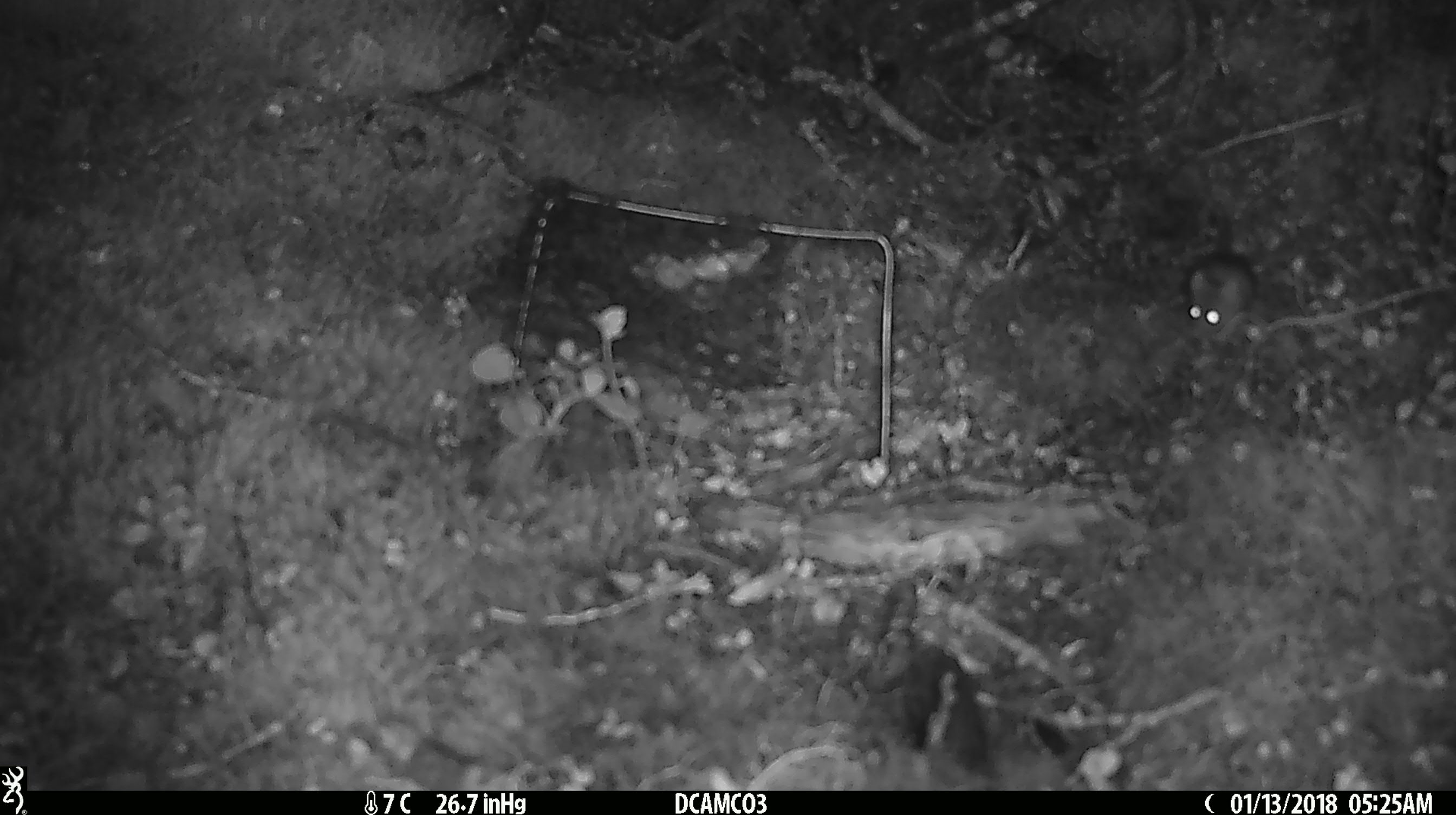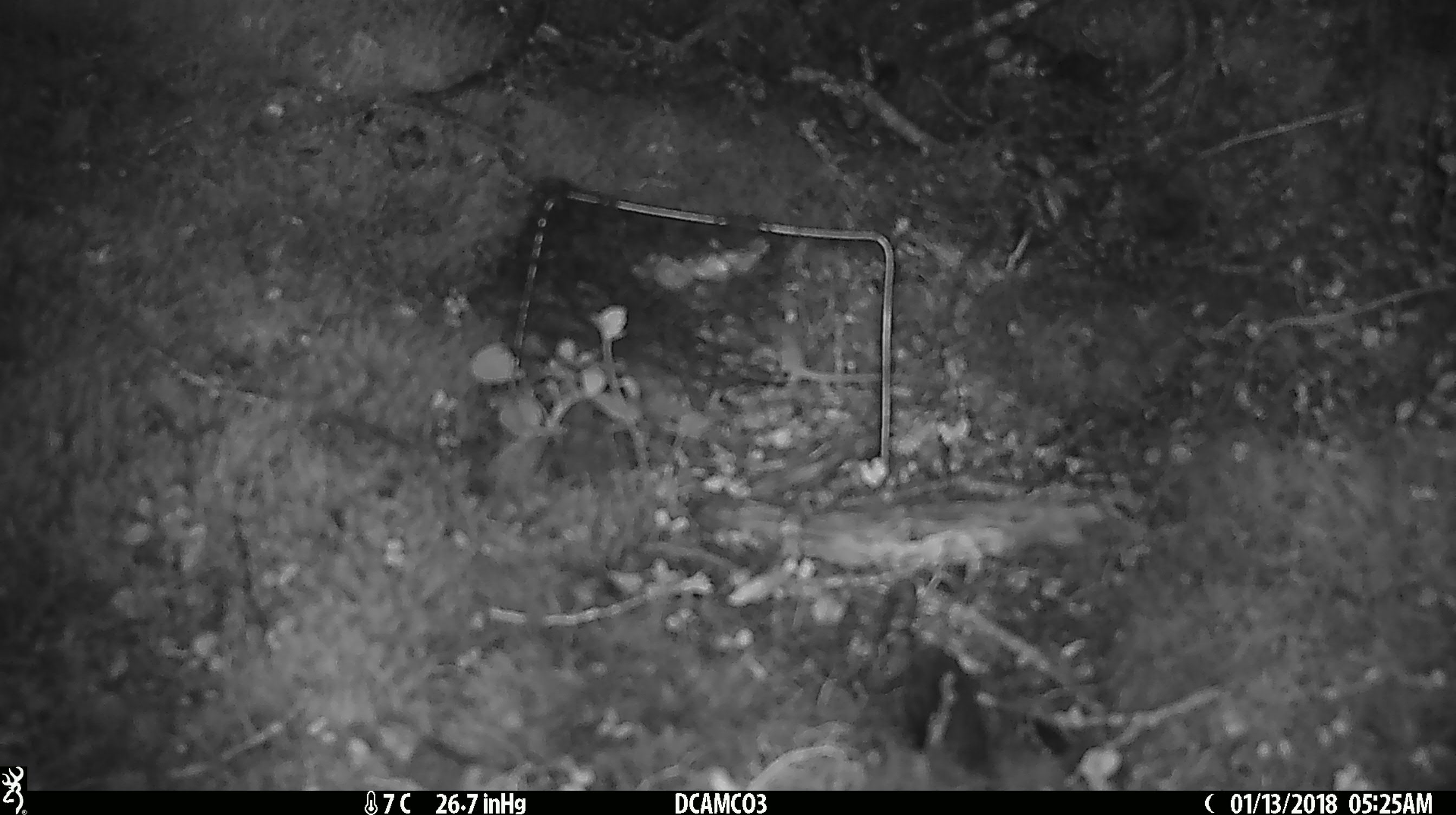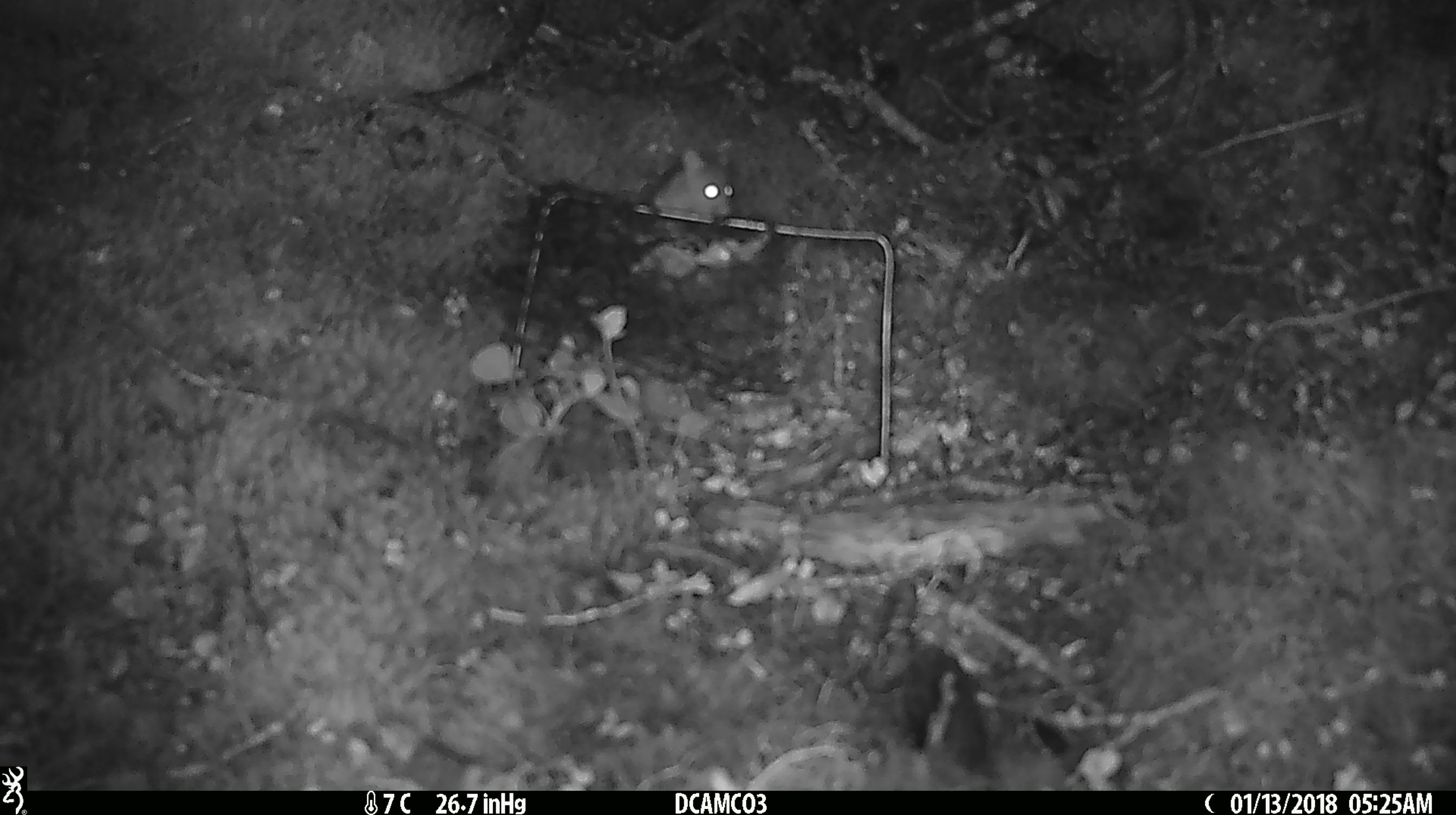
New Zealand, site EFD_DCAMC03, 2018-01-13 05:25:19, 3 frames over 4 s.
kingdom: Animalia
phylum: Chordata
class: Mammalia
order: Rodentia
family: Muridae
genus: Mus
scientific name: Mus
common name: mouse